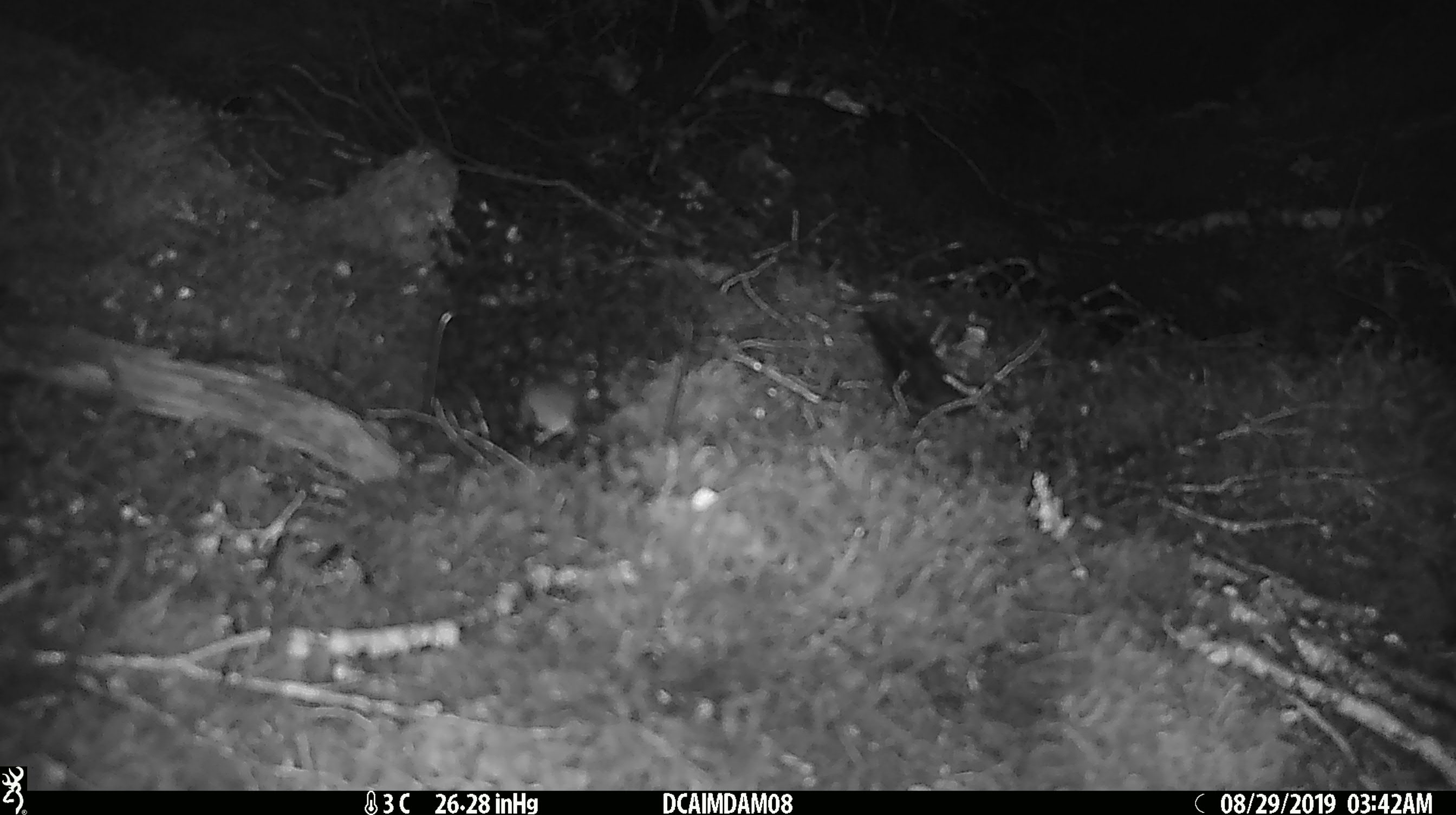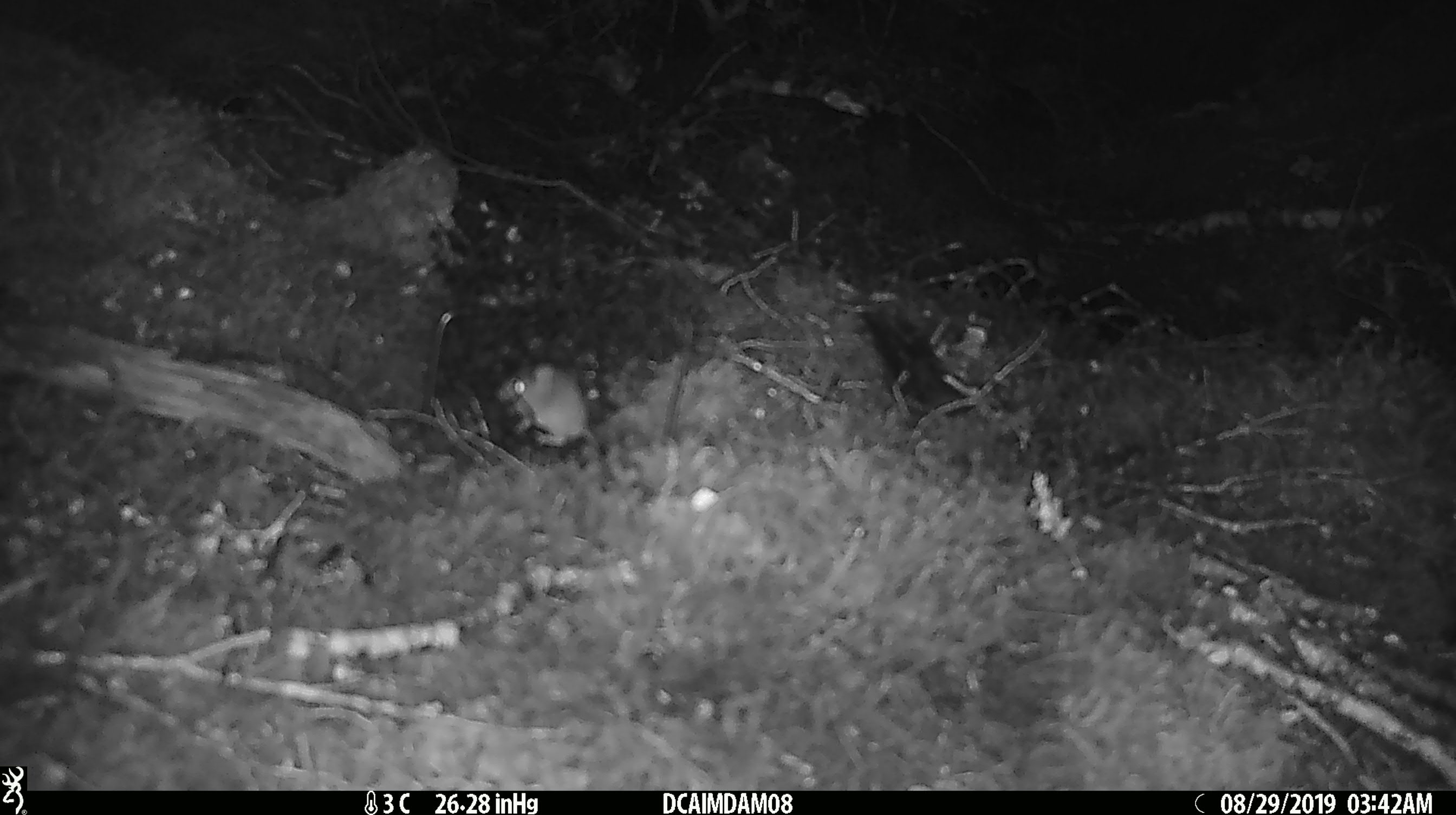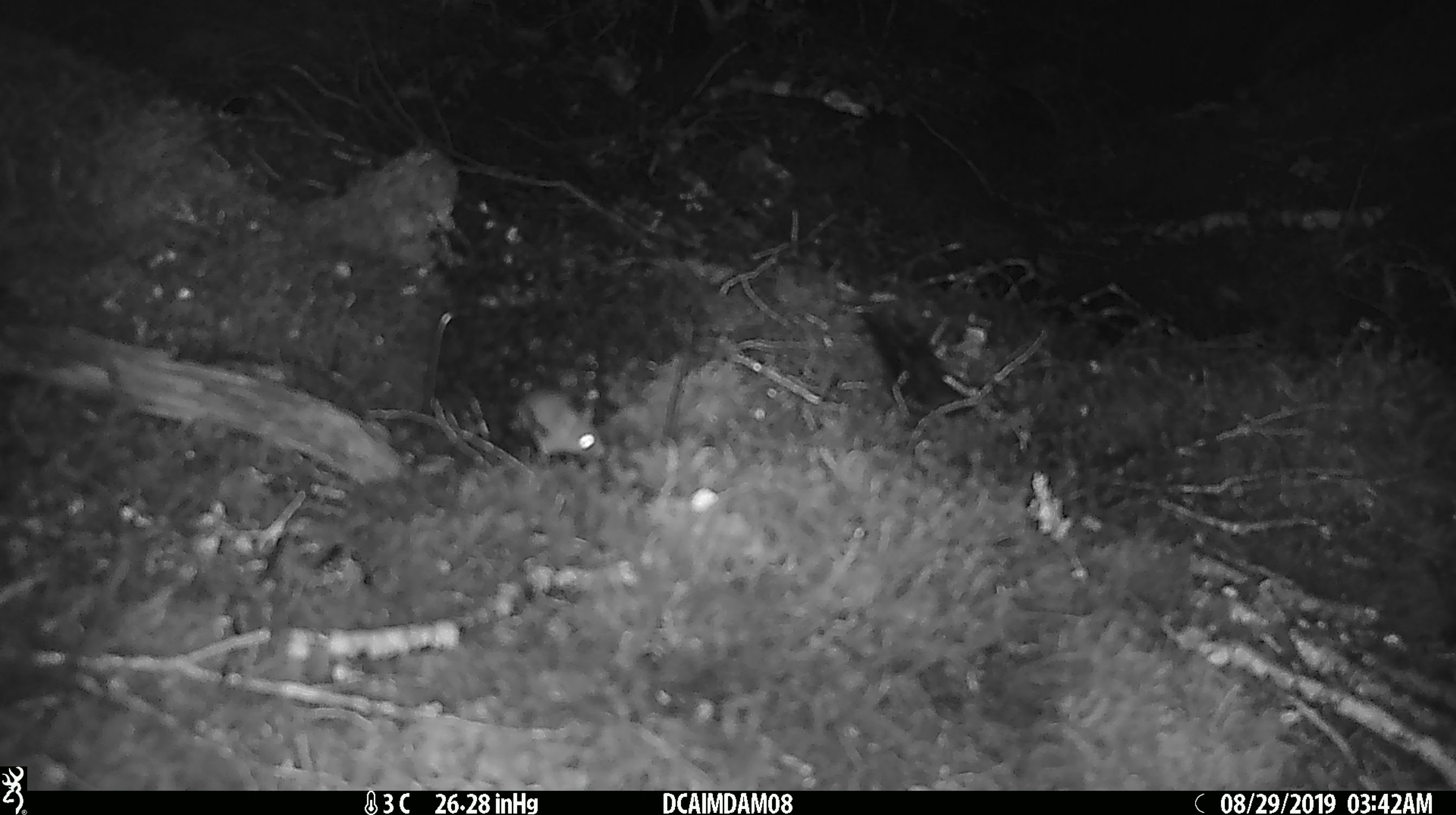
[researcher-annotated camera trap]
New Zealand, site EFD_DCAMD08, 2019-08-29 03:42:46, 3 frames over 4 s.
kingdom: Animalia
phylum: Chordata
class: Mammalia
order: Rodentia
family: Muridae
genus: Mus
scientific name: Mus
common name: mouse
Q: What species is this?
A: Mouse (Mus).